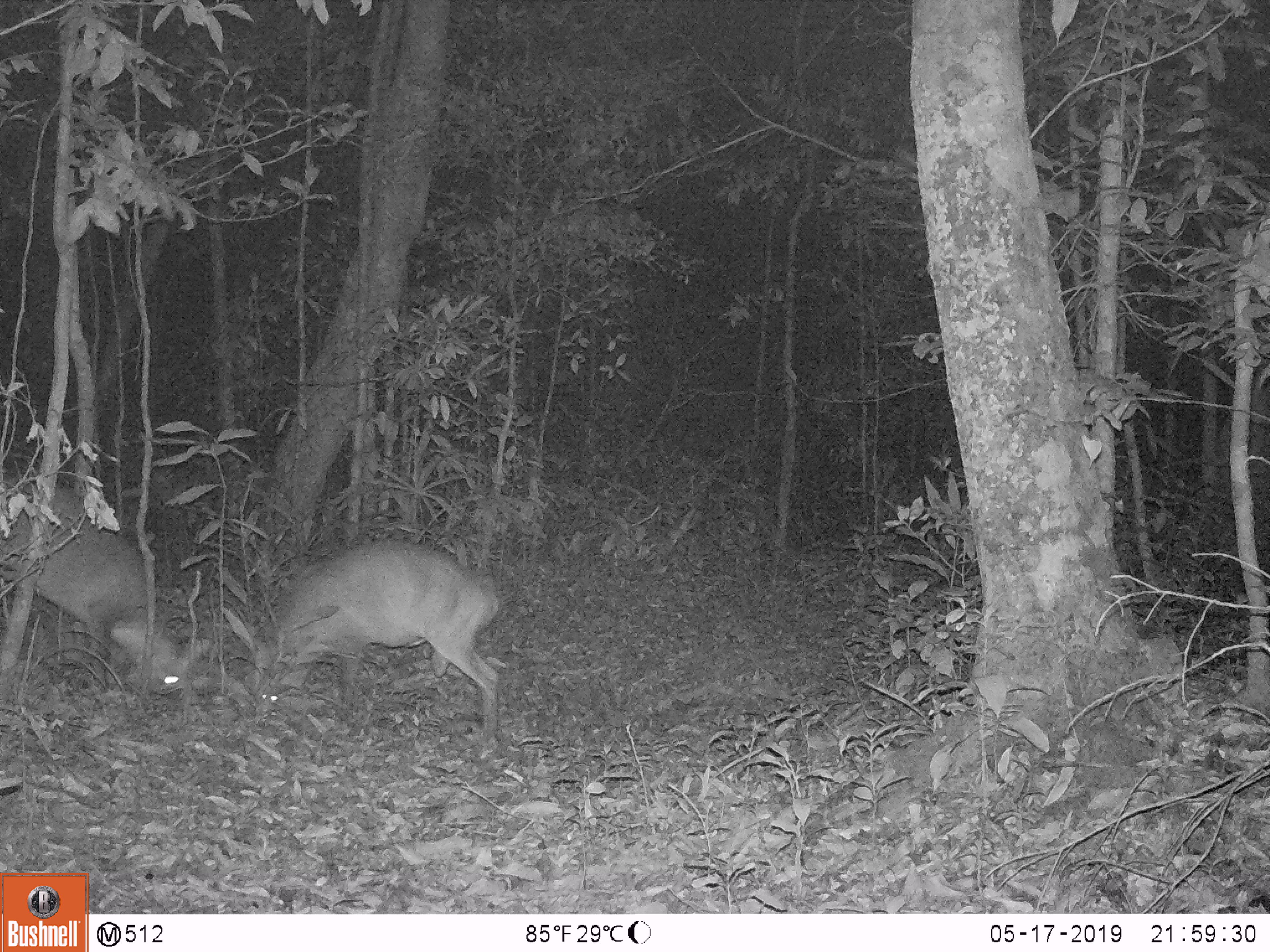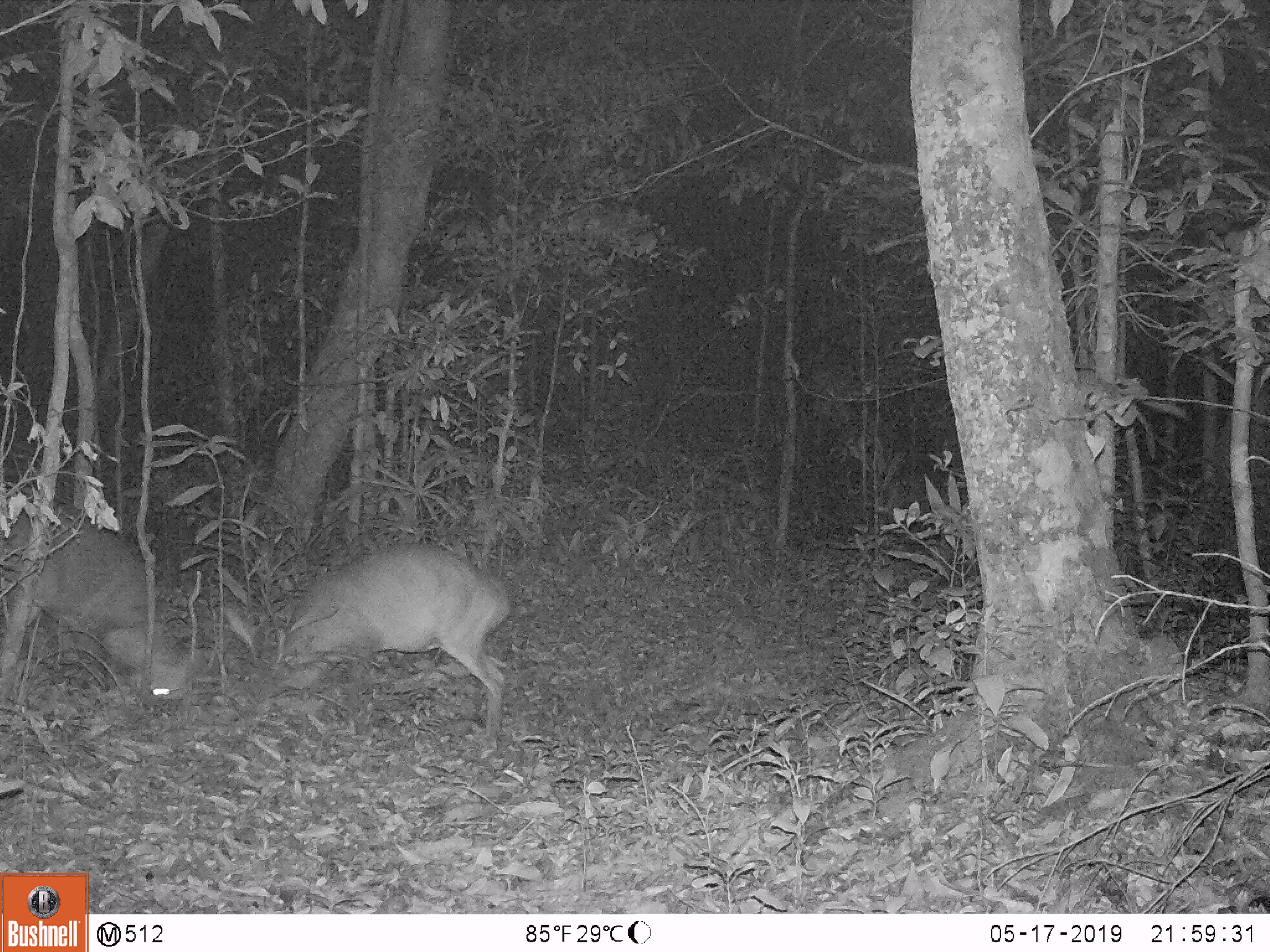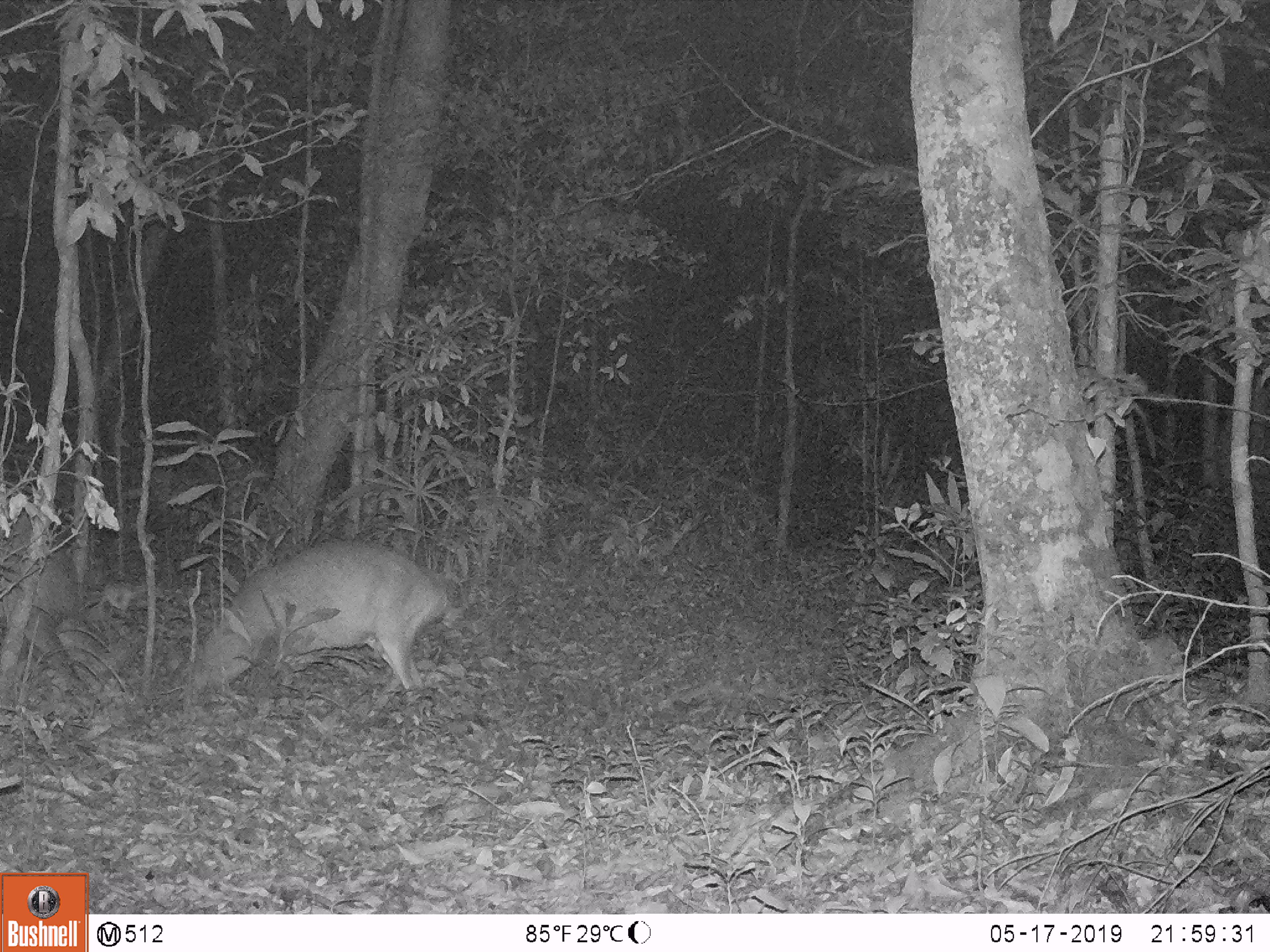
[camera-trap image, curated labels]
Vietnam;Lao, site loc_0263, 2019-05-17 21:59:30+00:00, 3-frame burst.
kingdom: Animalia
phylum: Chordata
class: Mammalia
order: Artiodactyla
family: Cervidae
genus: Muntiacus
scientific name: Muntiacus vuquangensis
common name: large-antlered muntjac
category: large antlered muntjac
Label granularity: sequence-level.